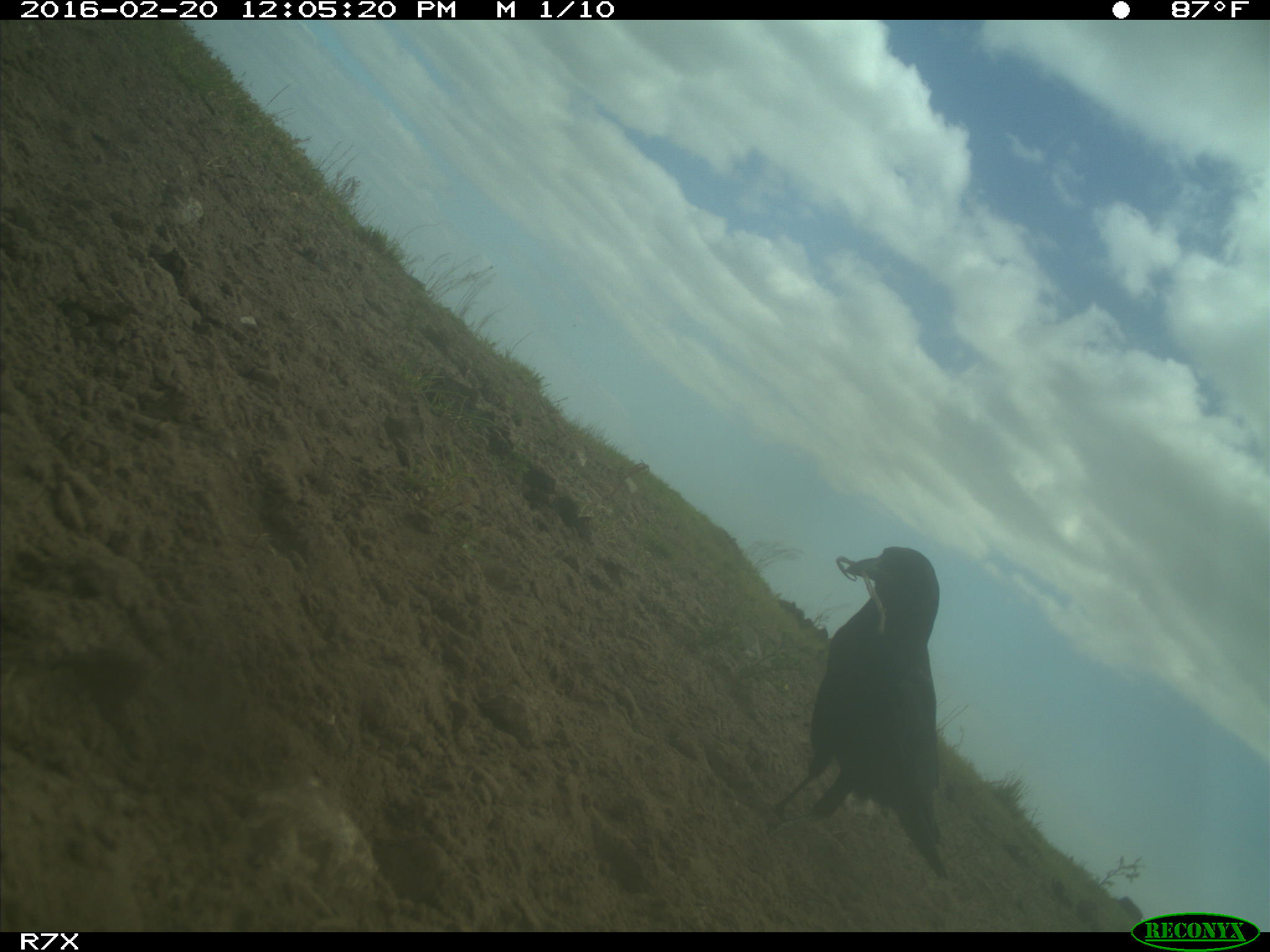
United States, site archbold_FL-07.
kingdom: Animalia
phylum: Chordata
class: Aves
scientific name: Aves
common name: birds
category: unidentified bird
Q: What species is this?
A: Unidentified bird (birds) (Aves).